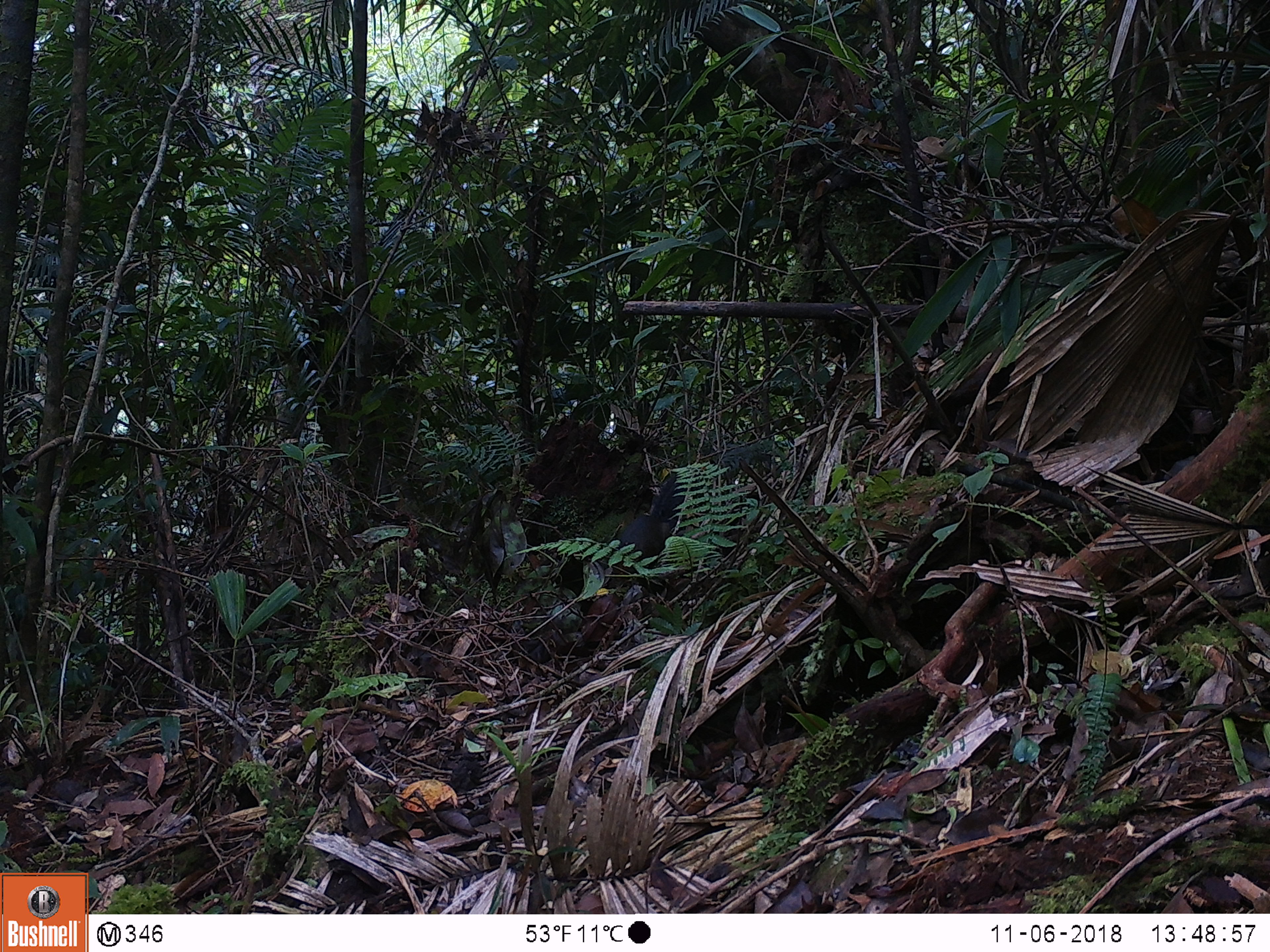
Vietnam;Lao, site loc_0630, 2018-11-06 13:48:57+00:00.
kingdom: Animalia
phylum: Chordata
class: Mammalia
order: Rodentia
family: Sciuridae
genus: Dremomys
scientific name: Dremomys rufigenis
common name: red-cheeked squirrel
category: red cheeked squirrel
Red cheeked squirrel (red-cheeked squirrel) (Dremomys rufigenis). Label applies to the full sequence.